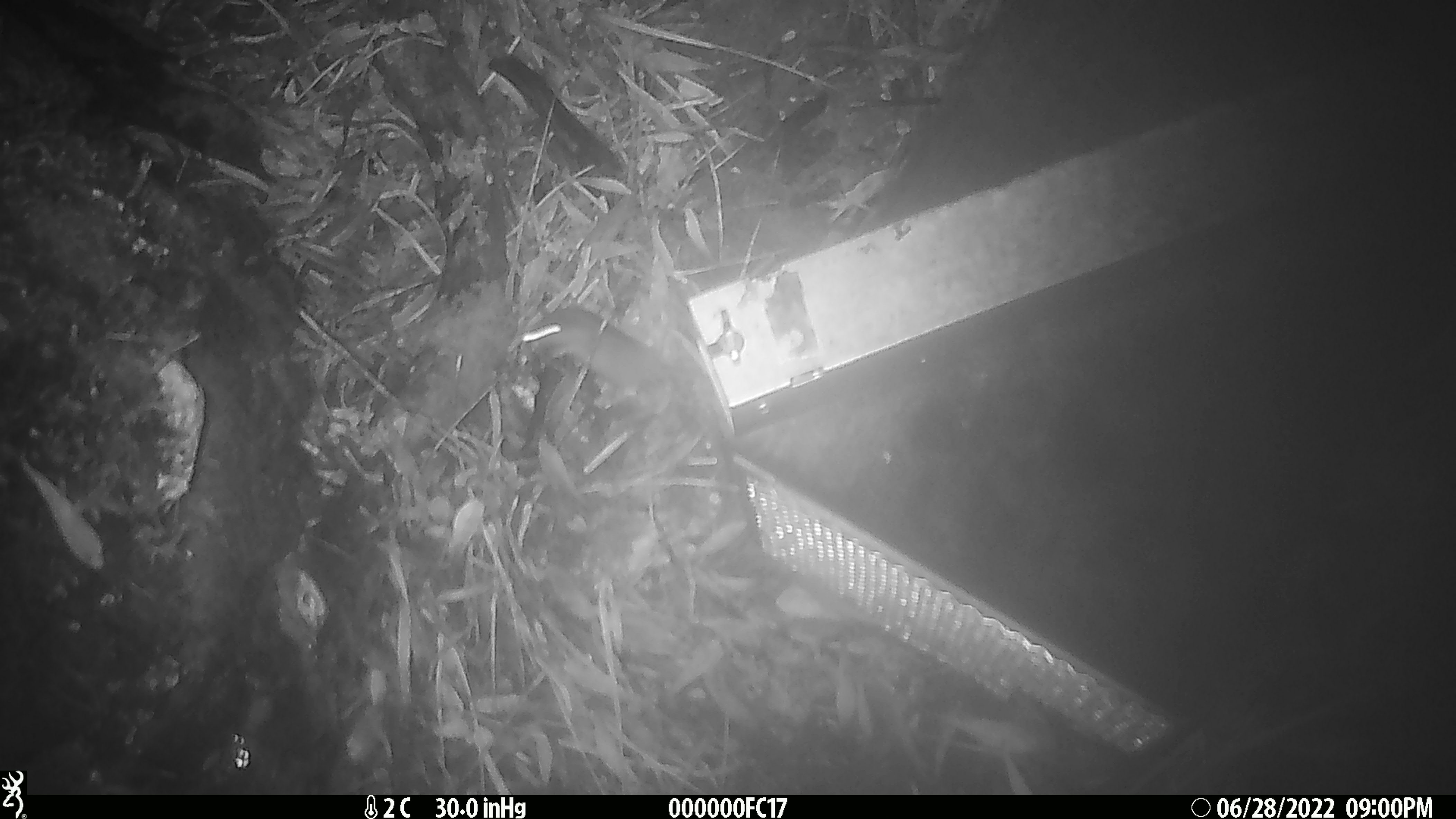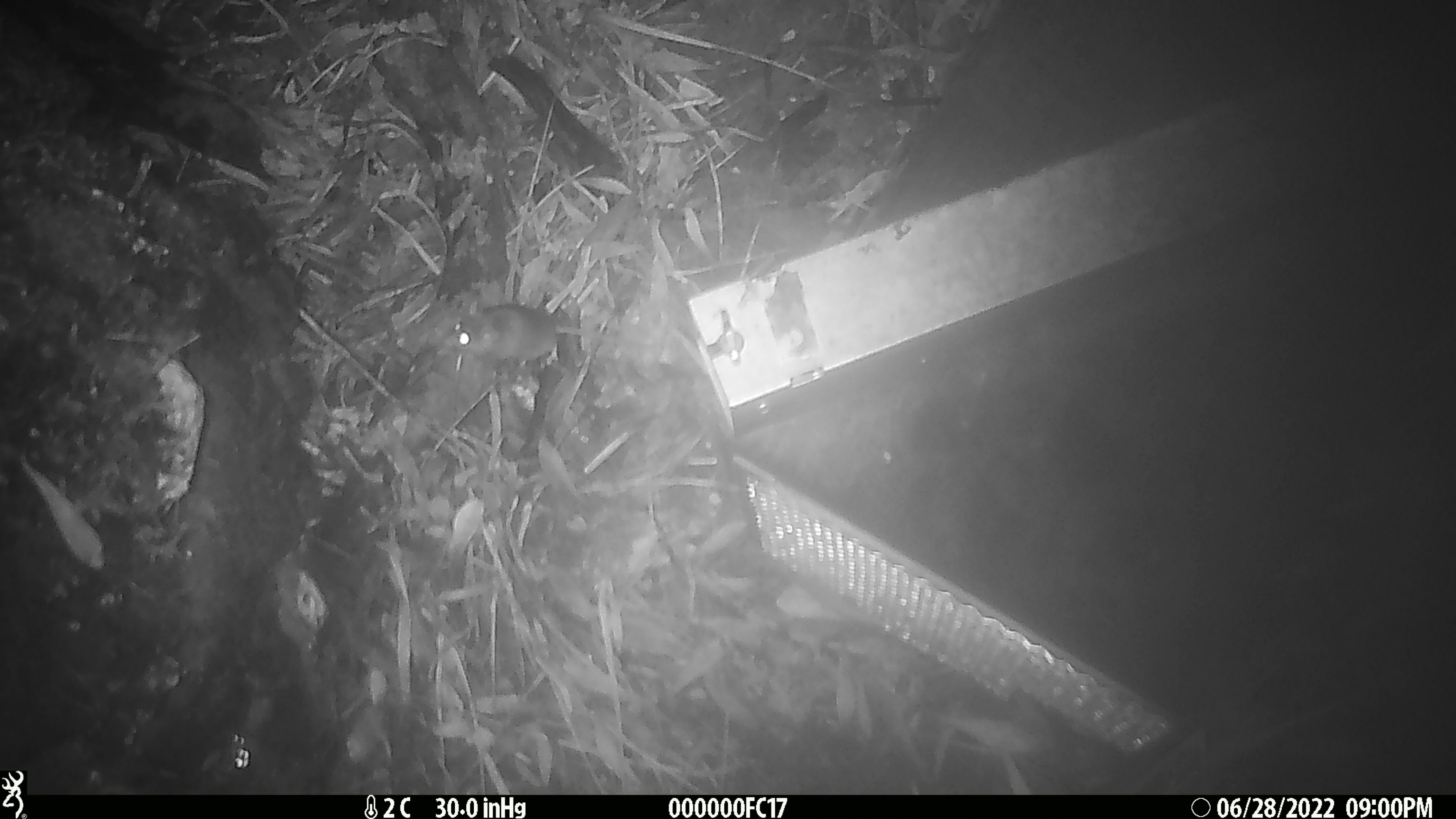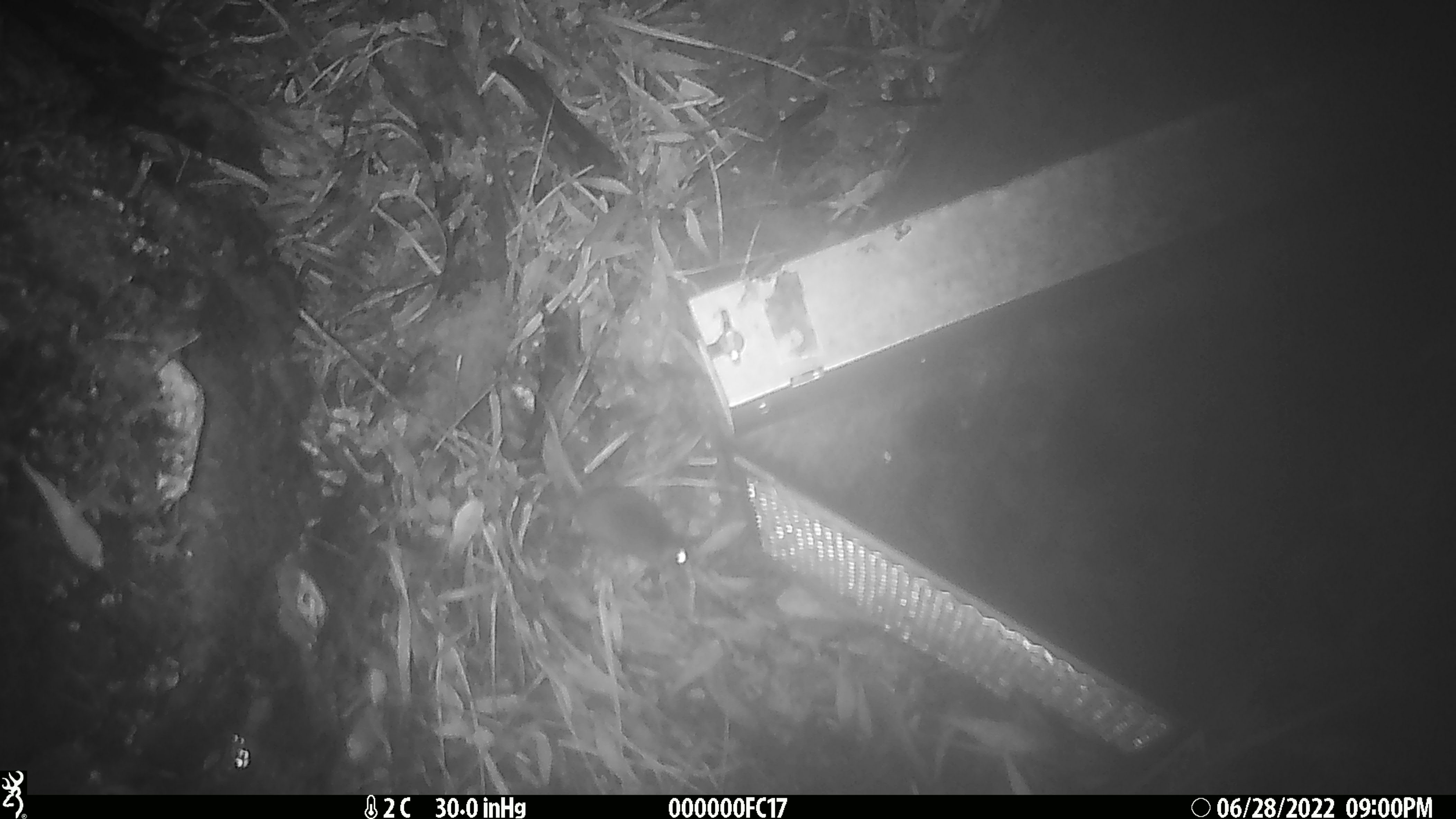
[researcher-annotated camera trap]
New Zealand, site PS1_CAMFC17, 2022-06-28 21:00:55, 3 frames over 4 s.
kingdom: Animalia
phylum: Chordata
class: Mammalia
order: Rodentia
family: Muridae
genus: Mus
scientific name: Mus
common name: mouse